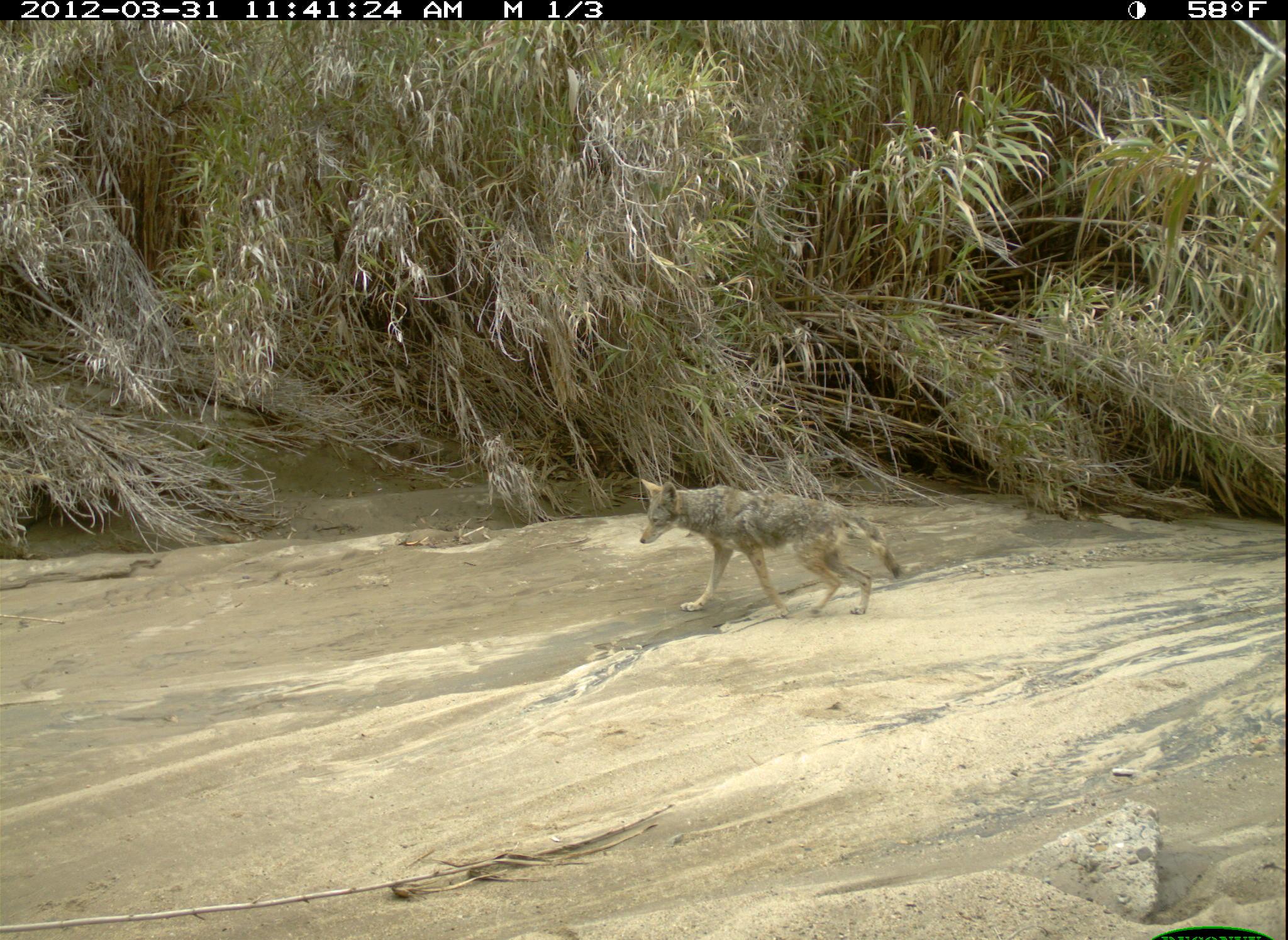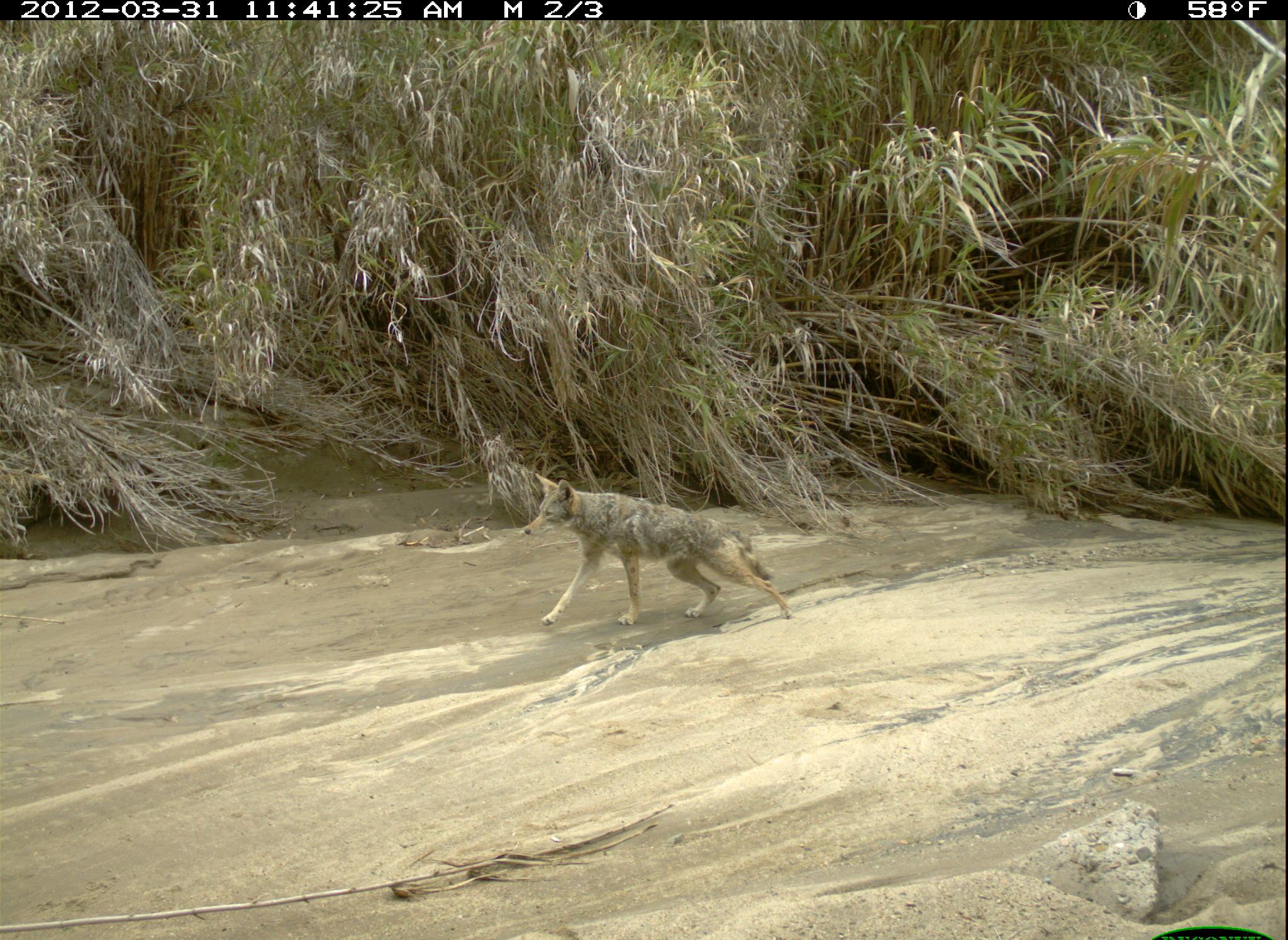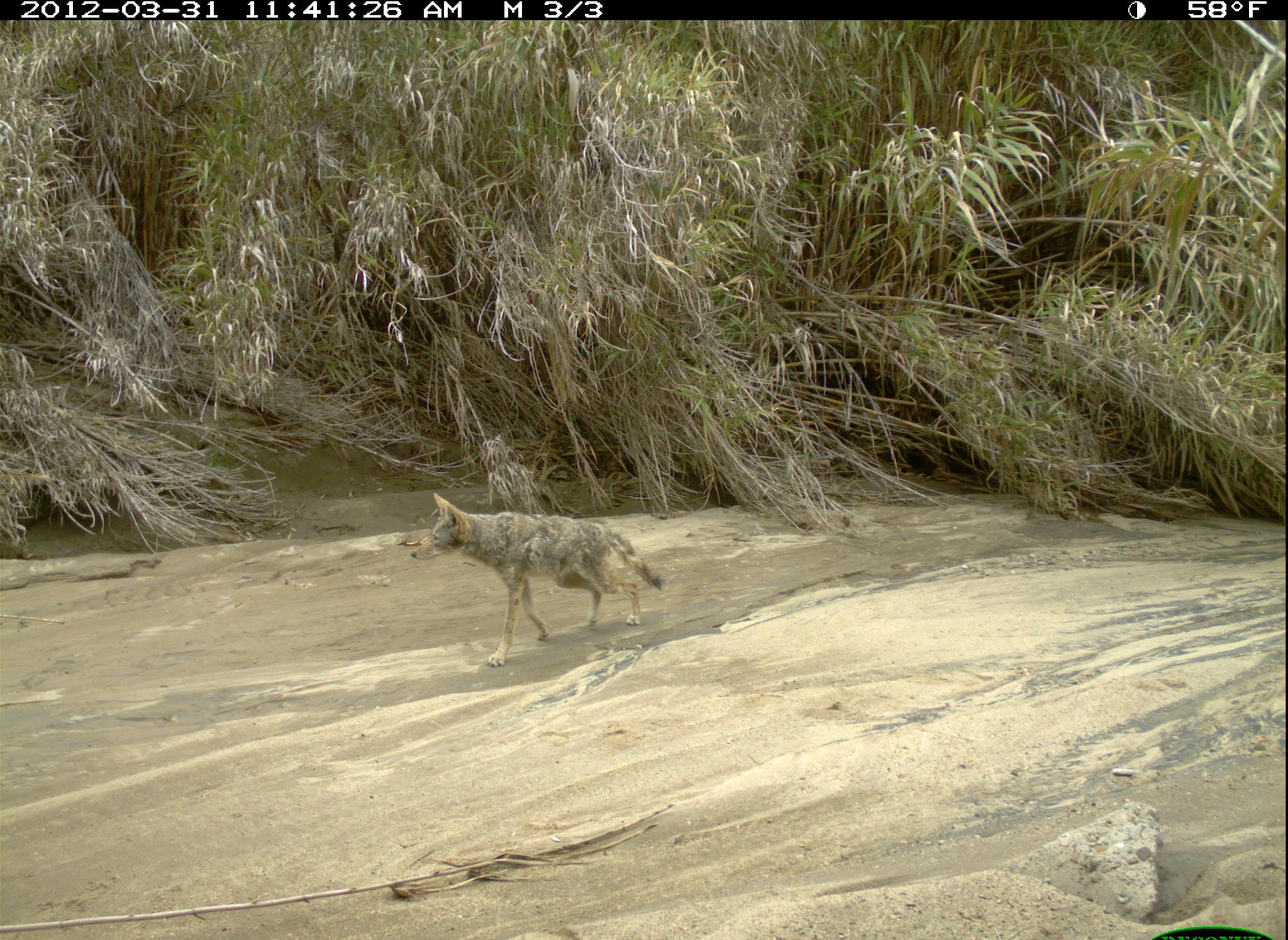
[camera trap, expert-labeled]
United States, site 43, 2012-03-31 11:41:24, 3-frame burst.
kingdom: Animalia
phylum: Chordata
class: Mammalia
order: Carnivora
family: Canidae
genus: Canis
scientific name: Canis latrans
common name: coyote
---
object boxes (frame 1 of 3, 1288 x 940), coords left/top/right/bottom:
coyote: 630/467/913/628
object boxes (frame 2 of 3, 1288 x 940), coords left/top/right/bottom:
coyote: 520/465/797/631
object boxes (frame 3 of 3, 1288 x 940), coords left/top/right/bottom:
coyote: 399/482/686/673